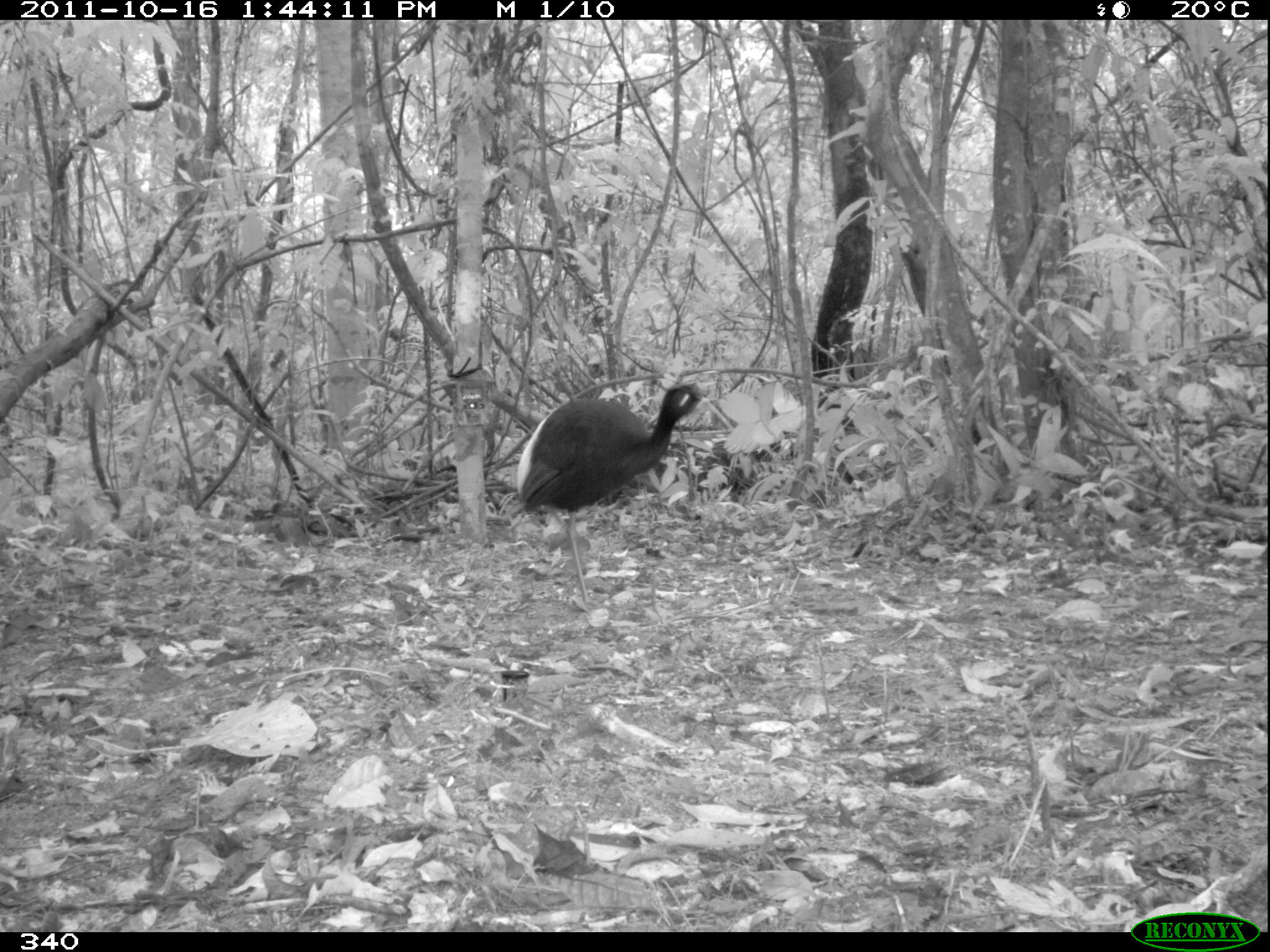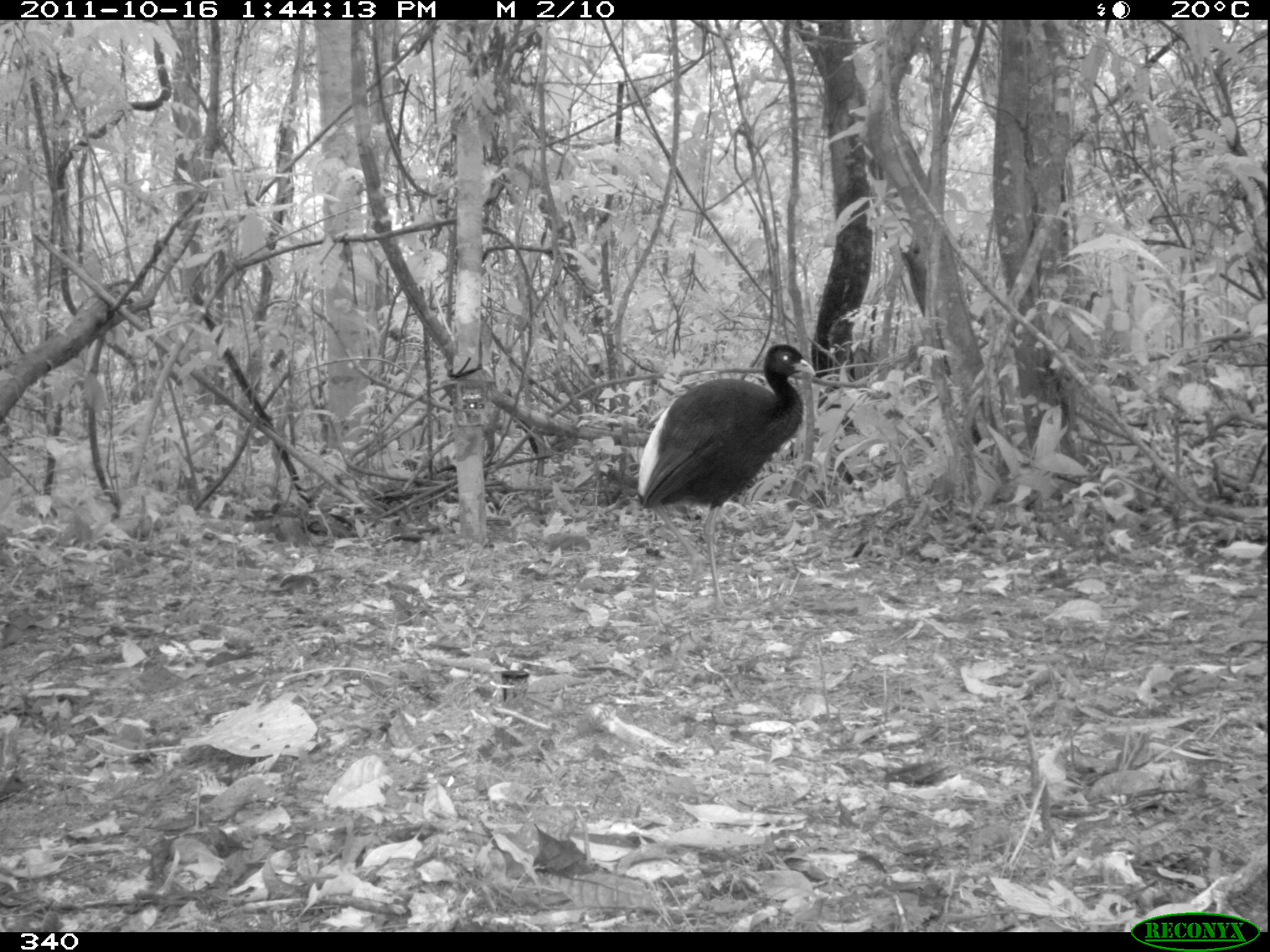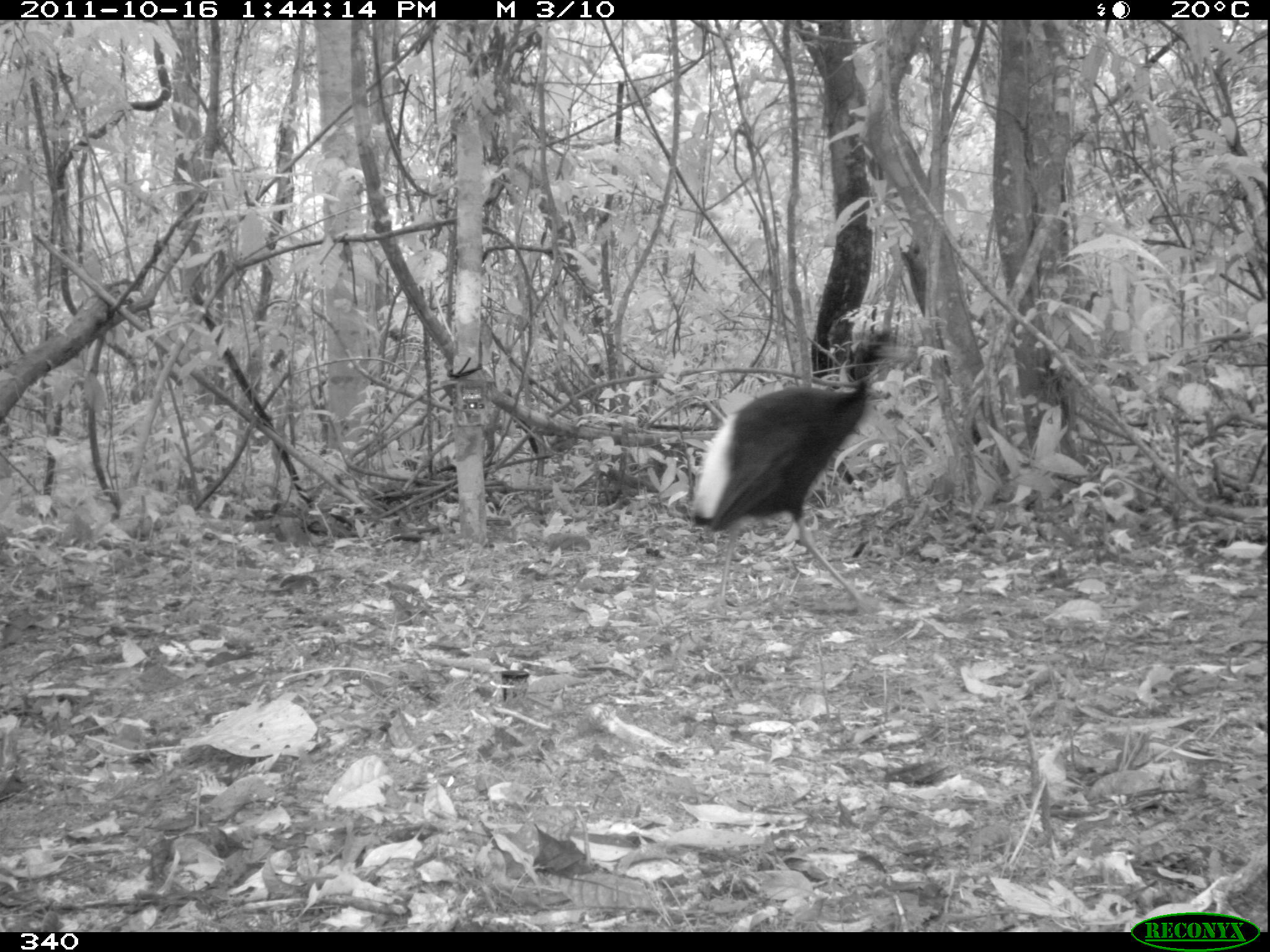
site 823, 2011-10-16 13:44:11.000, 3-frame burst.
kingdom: Animalia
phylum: Chordata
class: Aves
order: Gruiformes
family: Psophiidae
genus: Psophia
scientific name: Psophia leucoptera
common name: pale-winged trumpeter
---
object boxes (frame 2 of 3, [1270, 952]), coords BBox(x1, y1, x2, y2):
psophia leucoptera: BBox(636, 342, 816, 615)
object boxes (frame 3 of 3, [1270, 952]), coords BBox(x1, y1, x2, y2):
psophia leucoptera: BBox(689, 320, 913, 618)